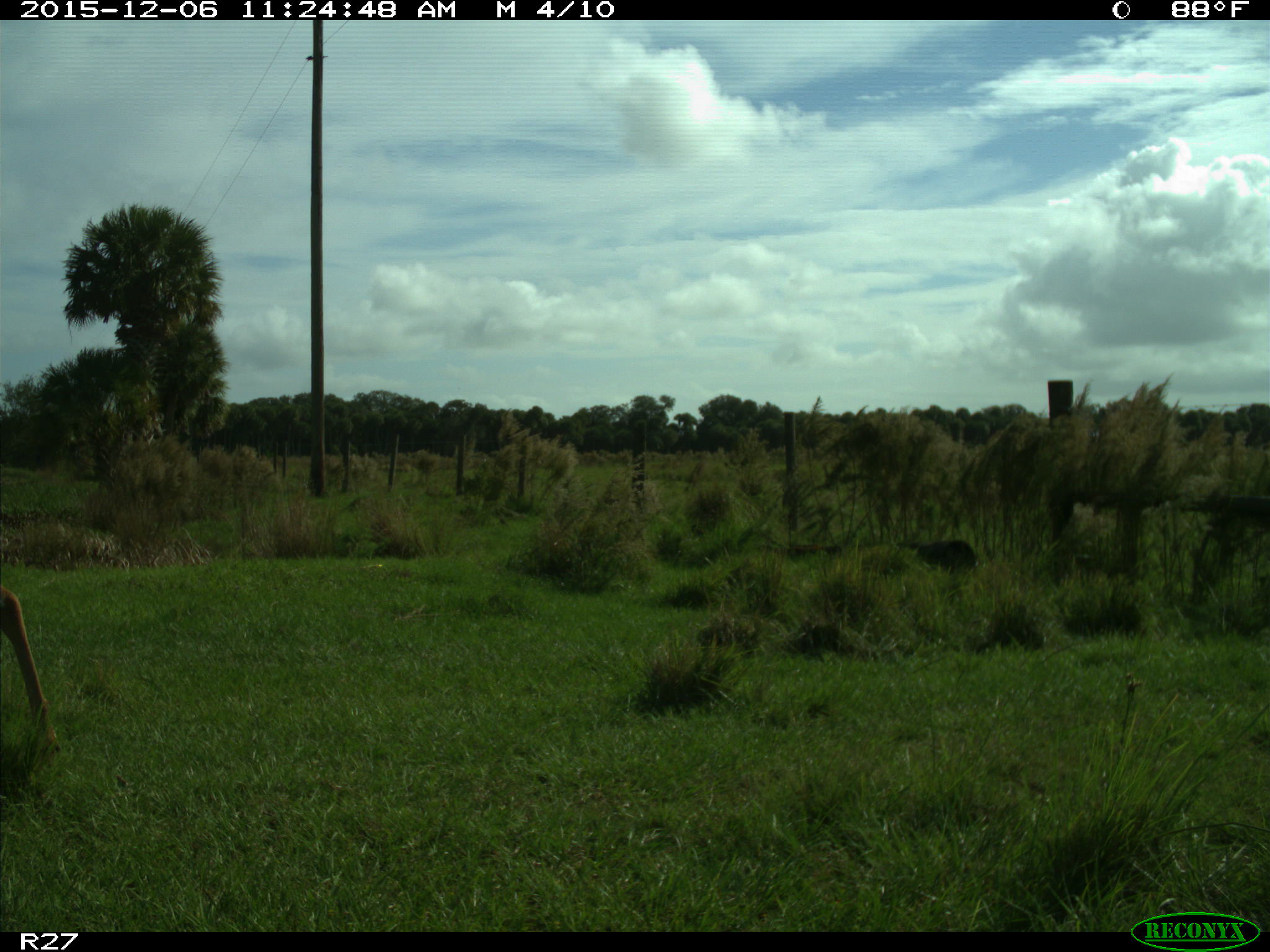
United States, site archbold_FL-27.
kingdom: Animalia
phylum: Chordata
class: Mammalia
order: Artiodactyla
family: Cervidae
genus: Odocoileus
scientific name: Odocoileus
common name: deer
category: unidentified deer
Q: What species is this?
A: Unidentified deer (deer) (Odocoileus).